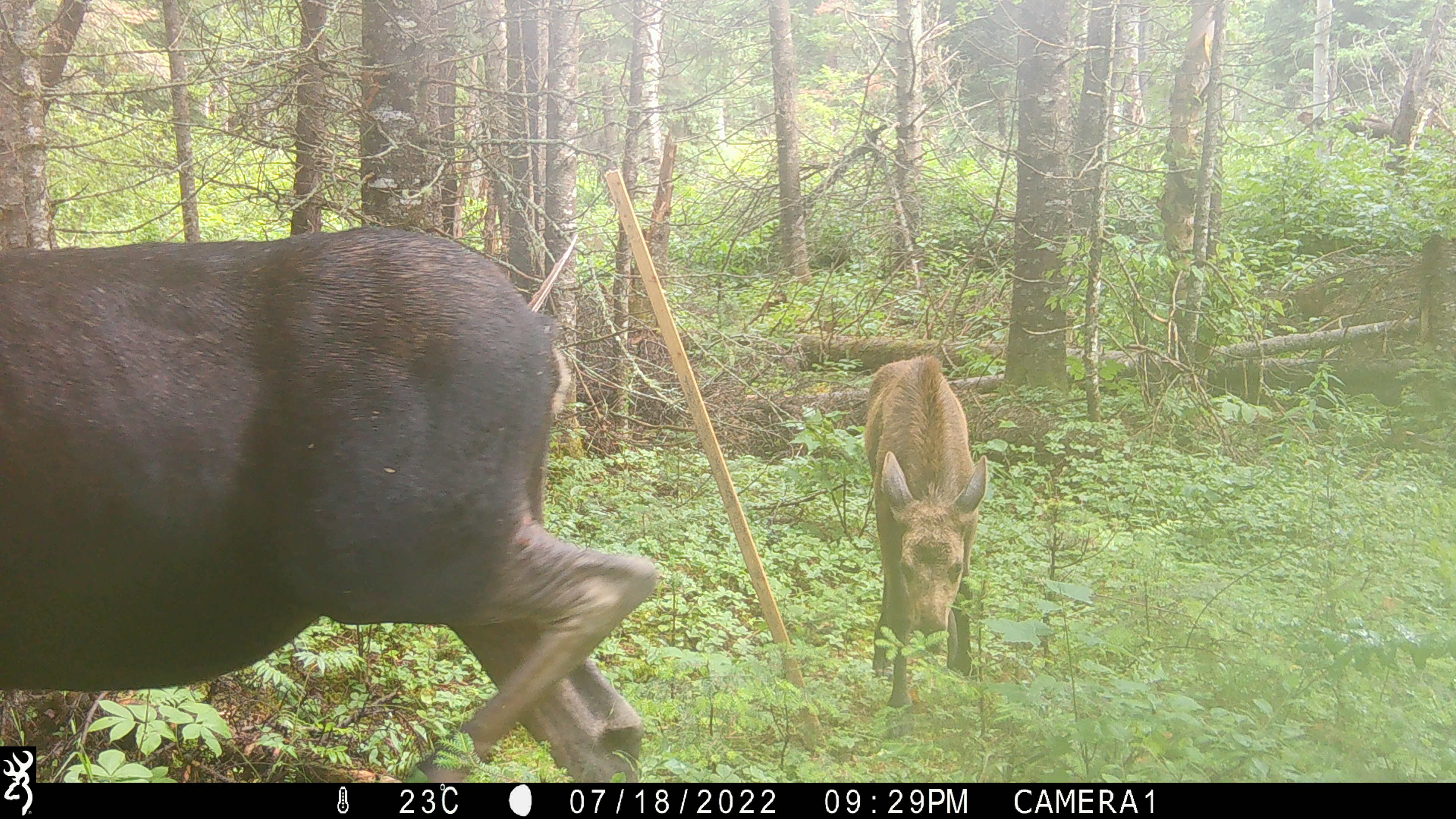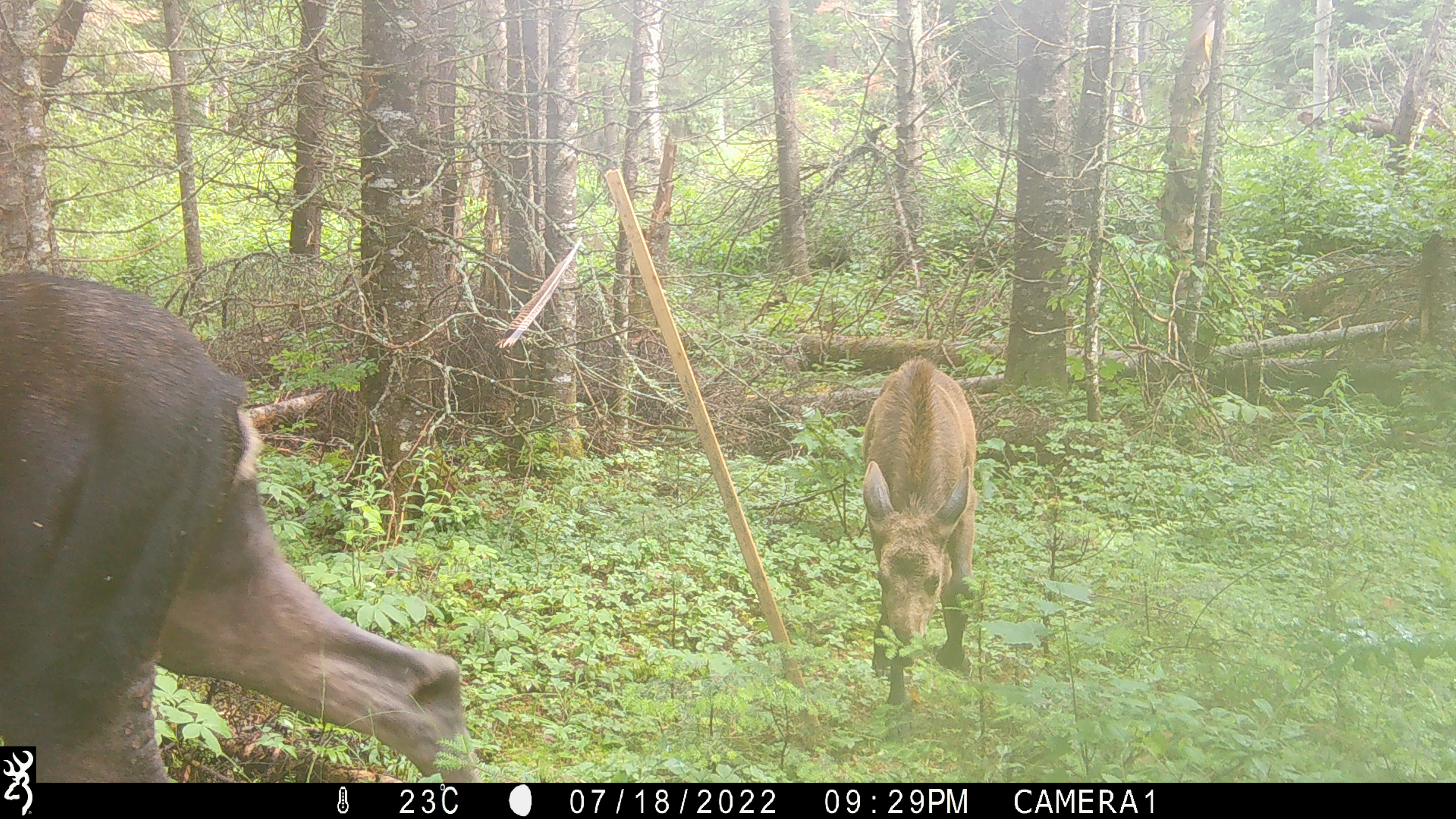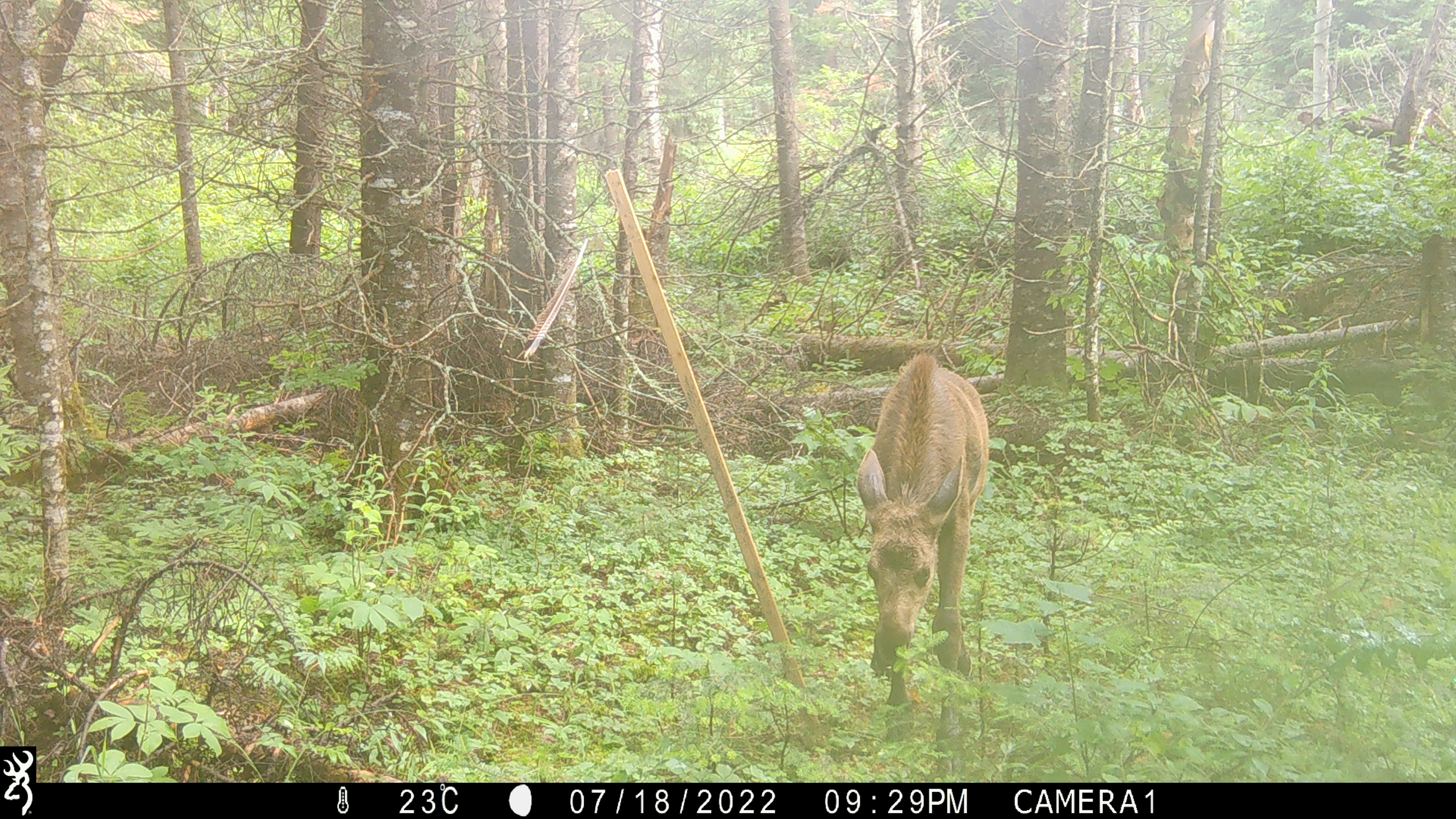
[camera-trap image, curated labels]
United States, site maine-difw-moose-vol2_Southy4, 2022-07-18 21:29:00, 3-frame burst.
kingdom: Animalia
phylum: Chordata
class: Mammalia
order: Artiodactyla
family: Cervidae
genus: Alces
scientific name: Alces alces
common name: moose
Moose (Alces alces).